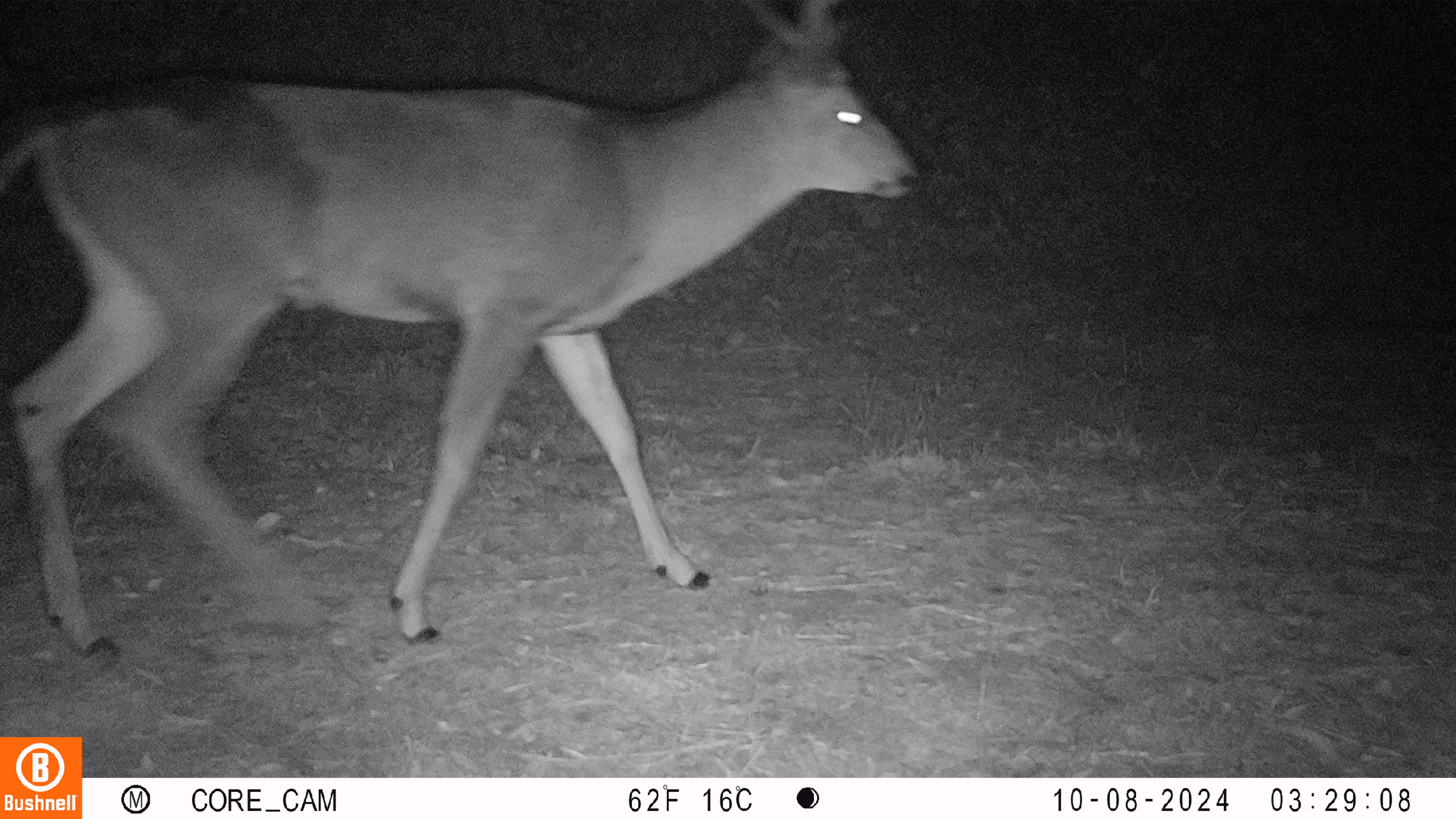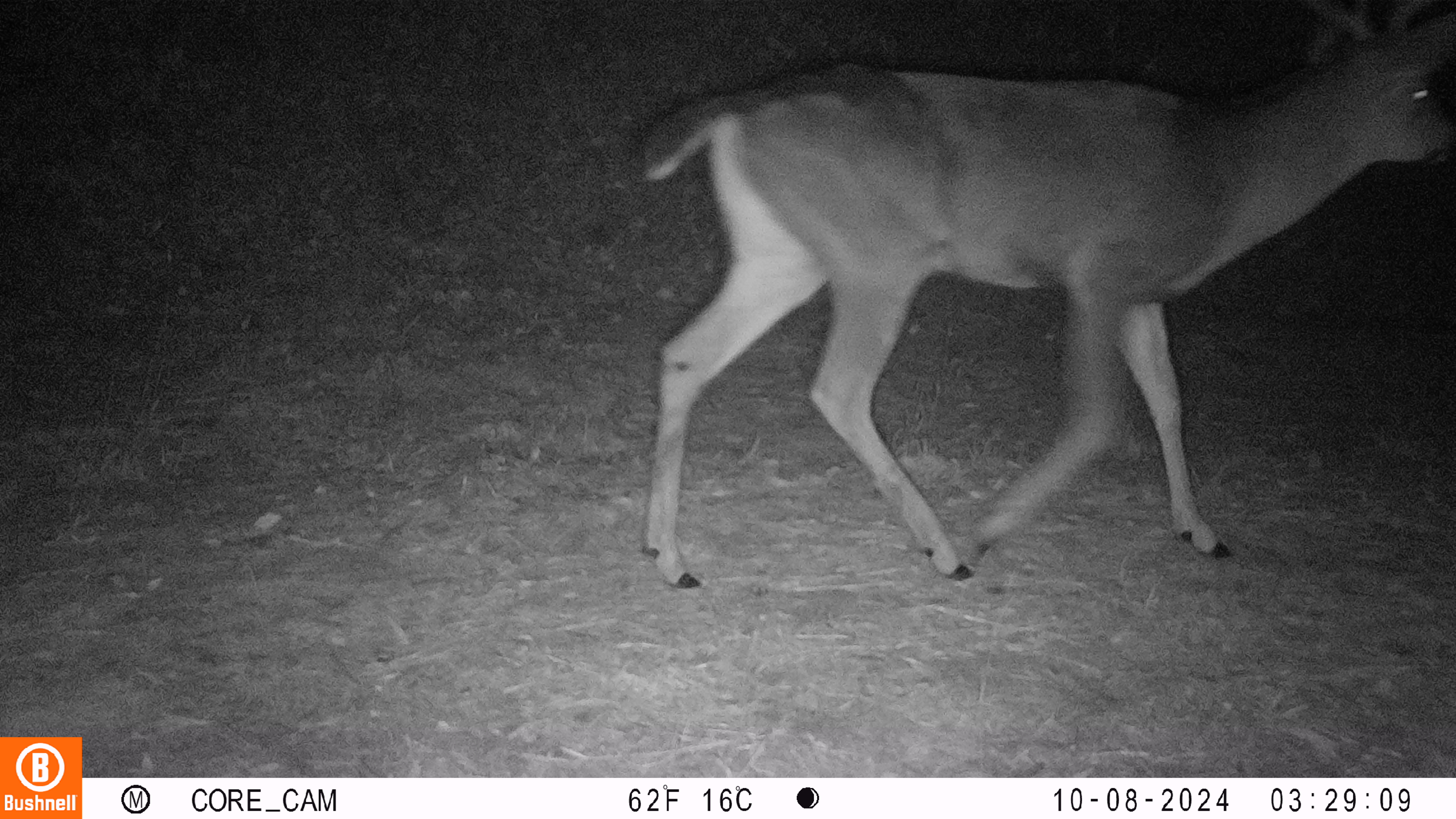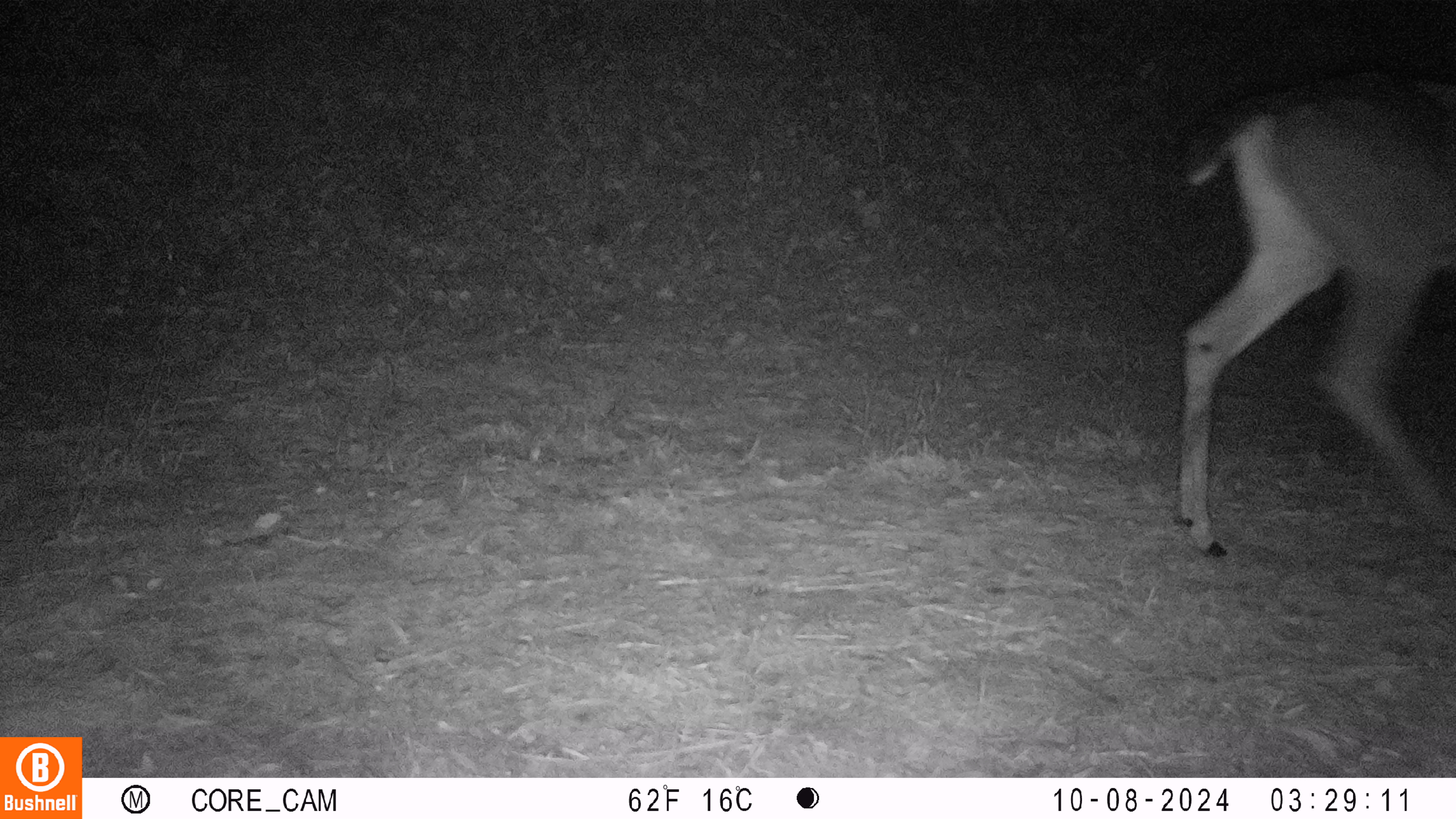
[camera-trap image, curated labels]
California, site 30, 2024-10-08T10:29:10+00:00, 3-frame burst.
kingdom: Animalia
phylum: Chordata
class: Mammalia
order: Artiodactyla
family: Cervidae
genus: Odocoileus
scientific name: Odocoileus hemionus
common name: mule deer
Mule deer (Odocoileus hemionus).